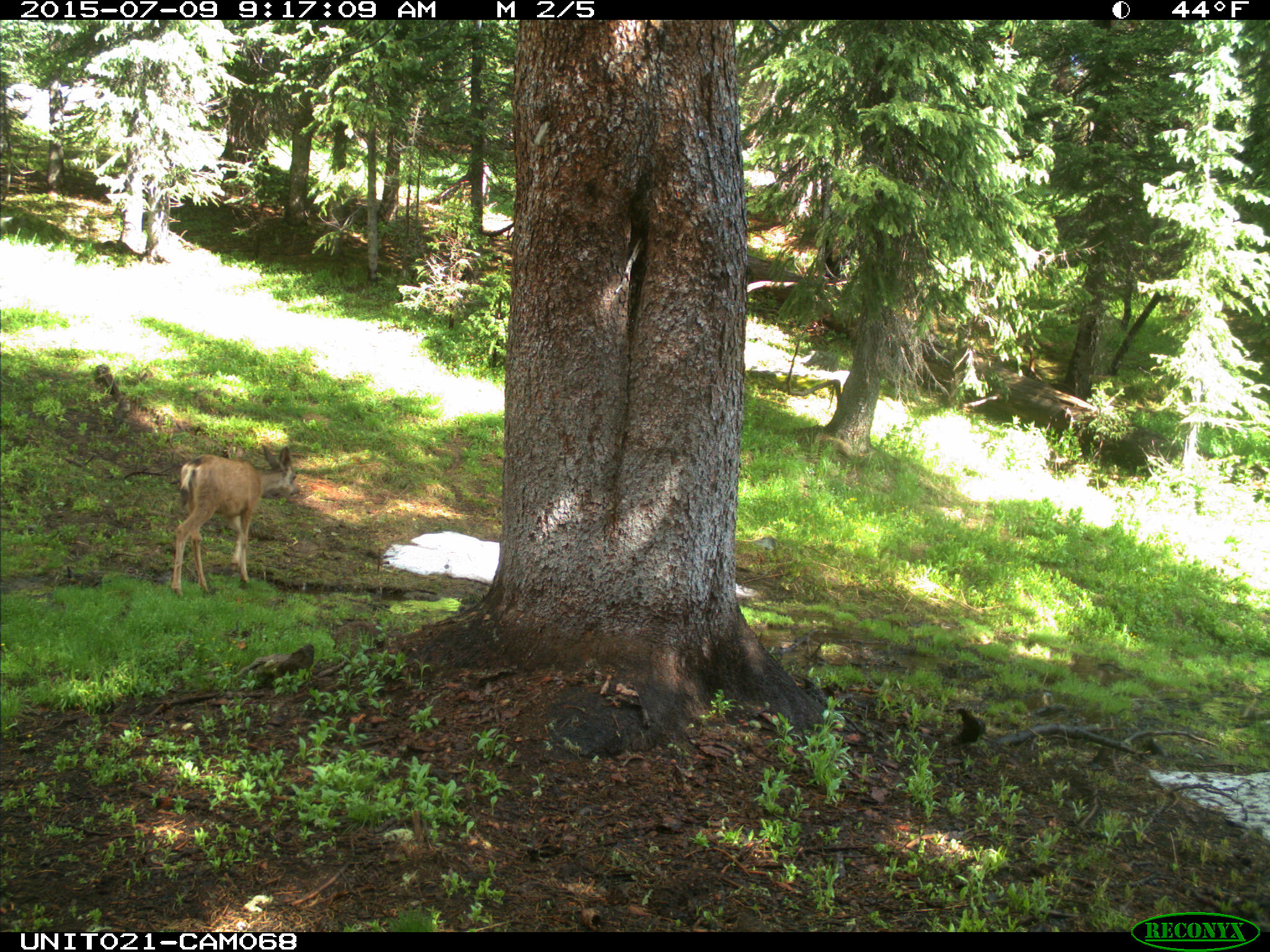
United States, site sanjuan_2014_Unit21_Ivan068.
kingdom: Animalia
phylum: Chordata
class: Mammalia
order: Artiodactyla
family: Cervidae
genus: Odocoileus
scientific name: Odocoileus hemionus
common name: mule deer